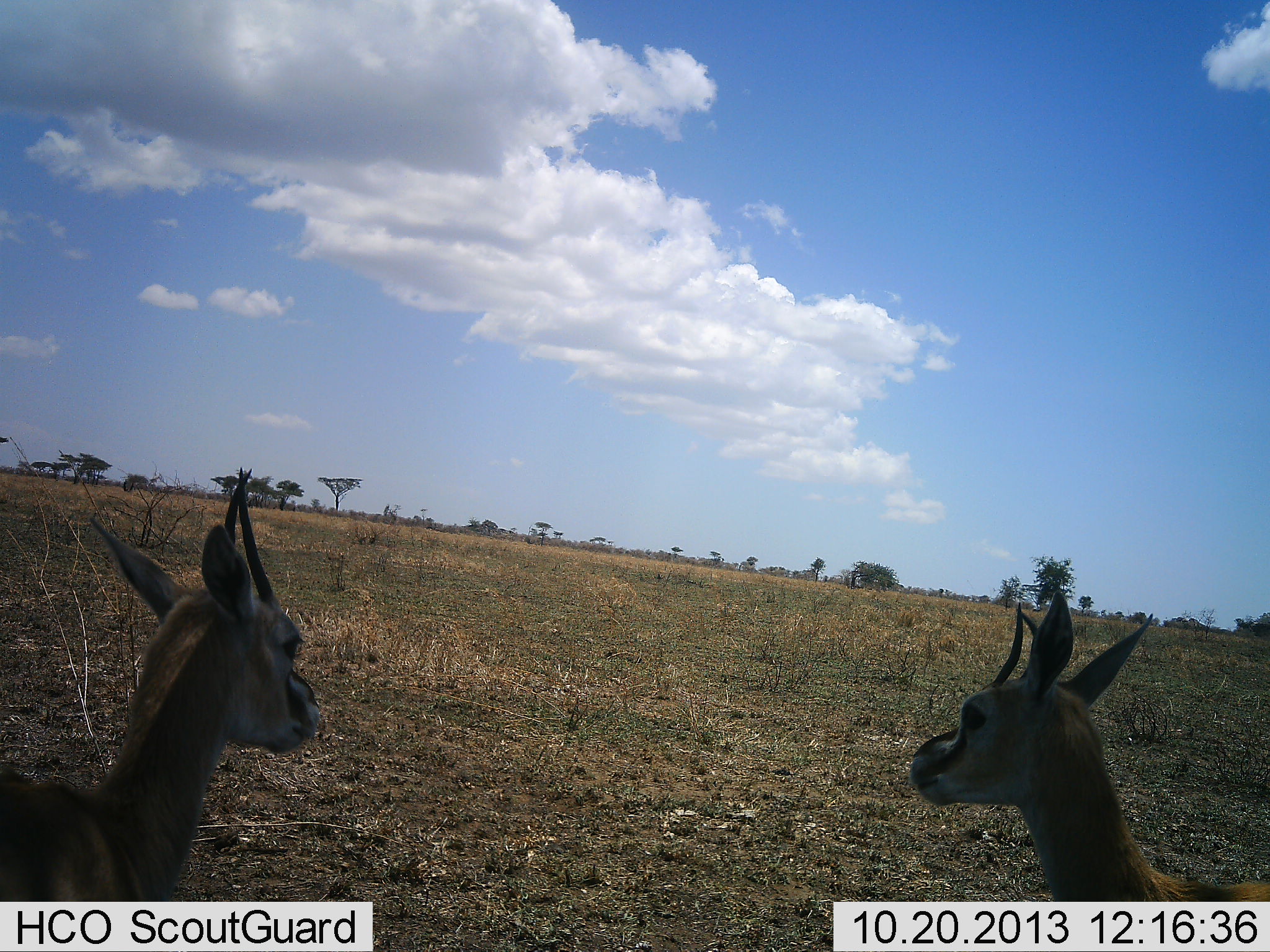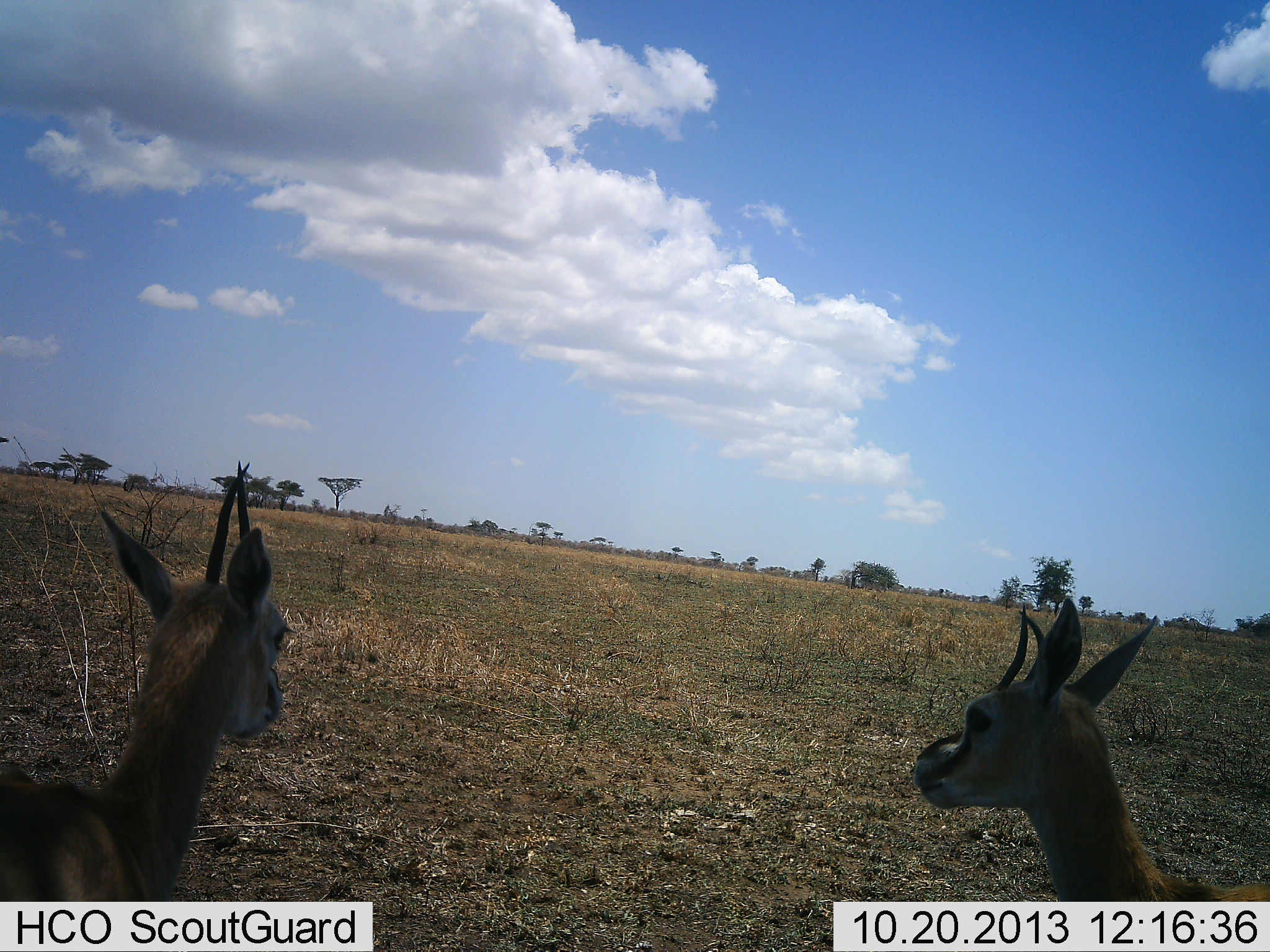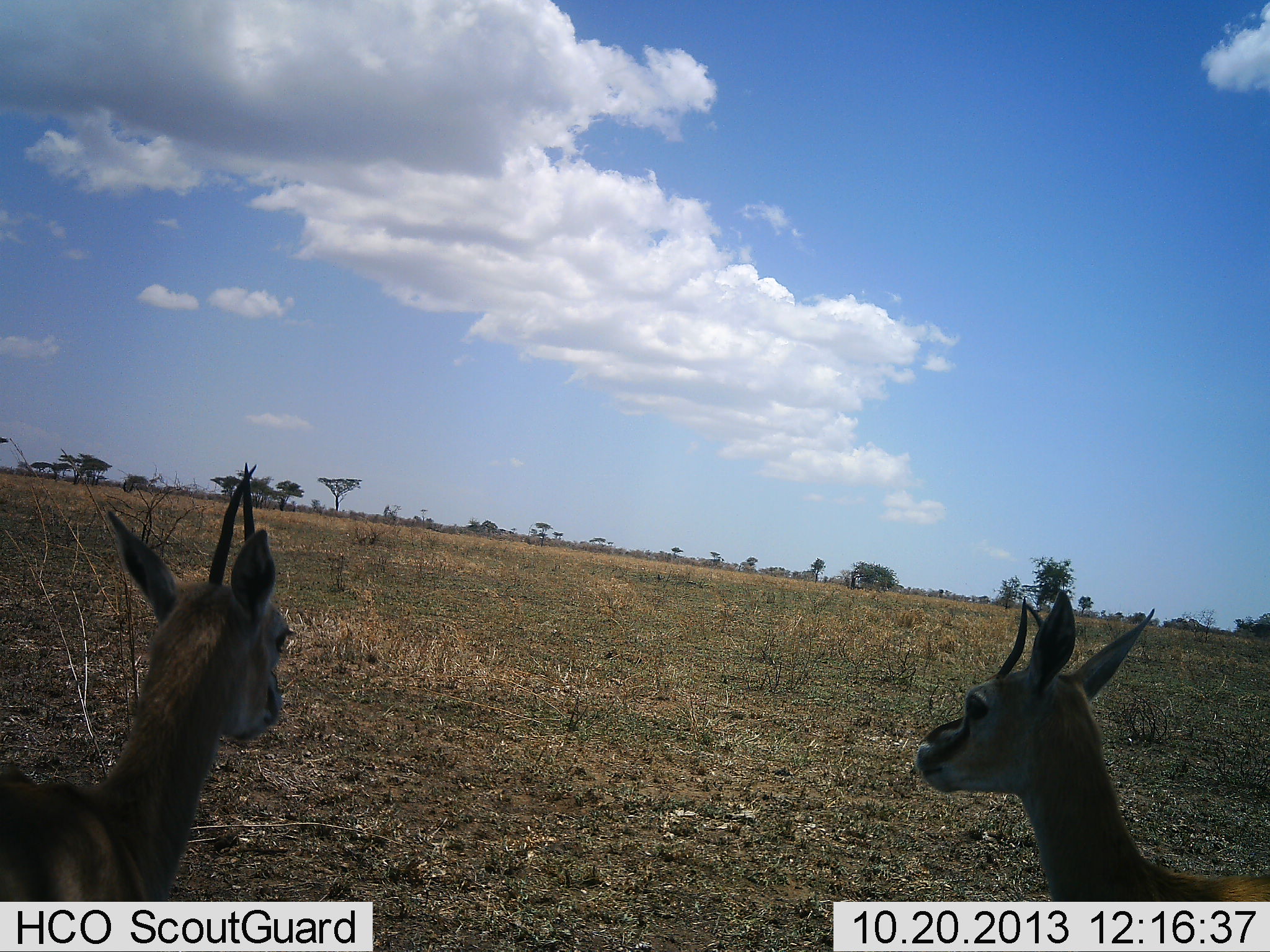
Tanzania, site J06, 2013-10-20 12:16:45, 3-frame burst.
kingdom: Animalia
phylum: Chordata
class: Mammalia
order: Artiodactyla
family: Bovidae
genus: Eudorcas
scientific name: Eudorcas thomsonii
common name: thomson's gazelle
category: gazellethomsons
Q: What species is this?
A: Gazellethomsons (thomson's gazelle) (Eudorcas thomsonii).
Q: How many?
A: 2.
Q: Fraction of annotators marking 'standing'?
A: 90%.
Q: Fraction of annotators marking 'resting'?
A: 0%.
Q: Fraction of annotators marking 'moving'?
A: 0%.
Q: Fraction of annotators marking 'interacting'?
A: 0%.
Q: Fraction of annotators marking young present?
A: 0%.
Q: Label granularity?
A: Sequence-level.